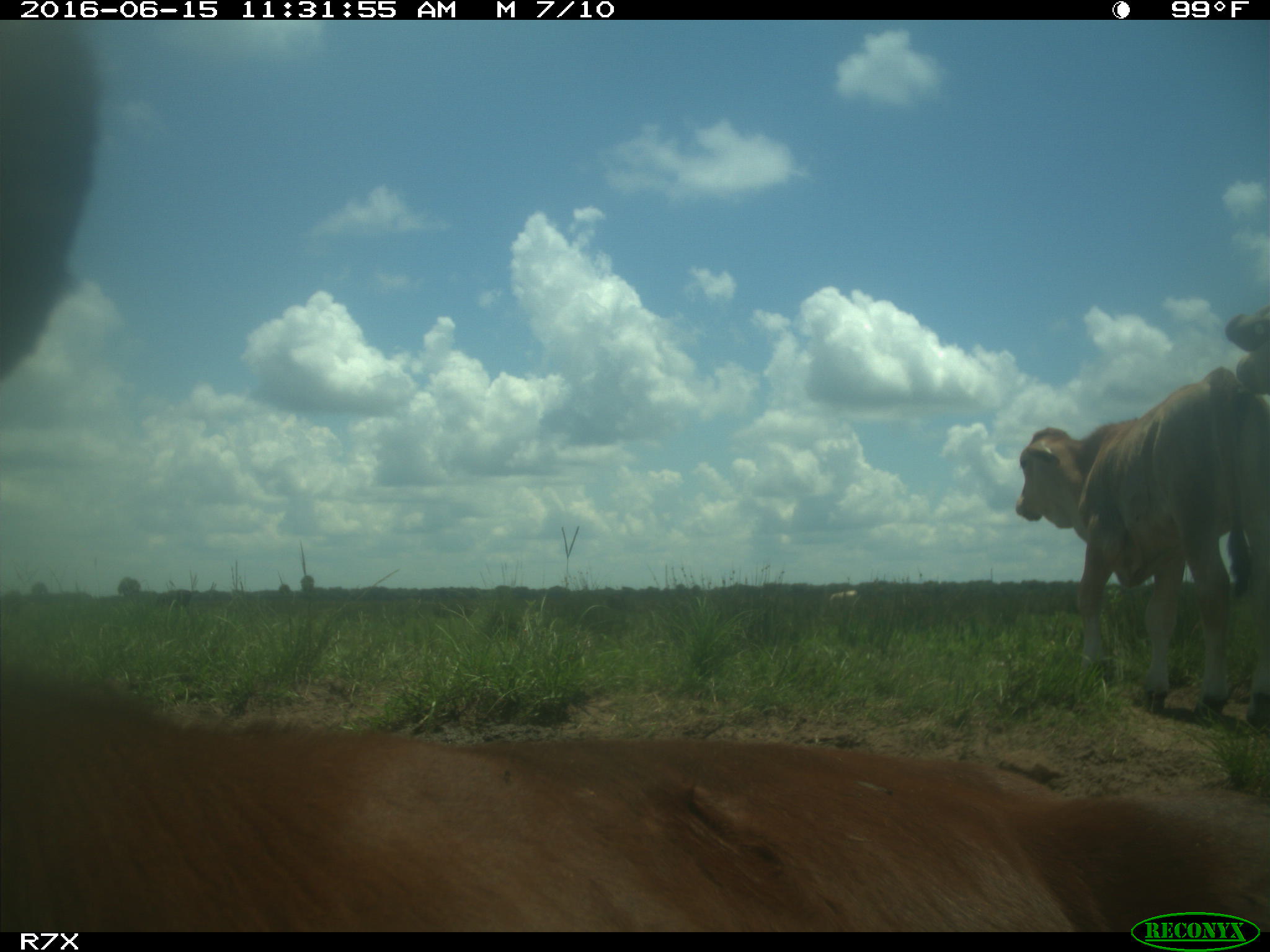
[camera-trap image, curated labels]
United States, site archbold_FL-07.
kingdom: Animalia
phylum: Chordata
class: Mammalia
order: Artiodactyla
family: Bovidae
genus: Bos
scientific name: Bos taurus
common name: domestic cow